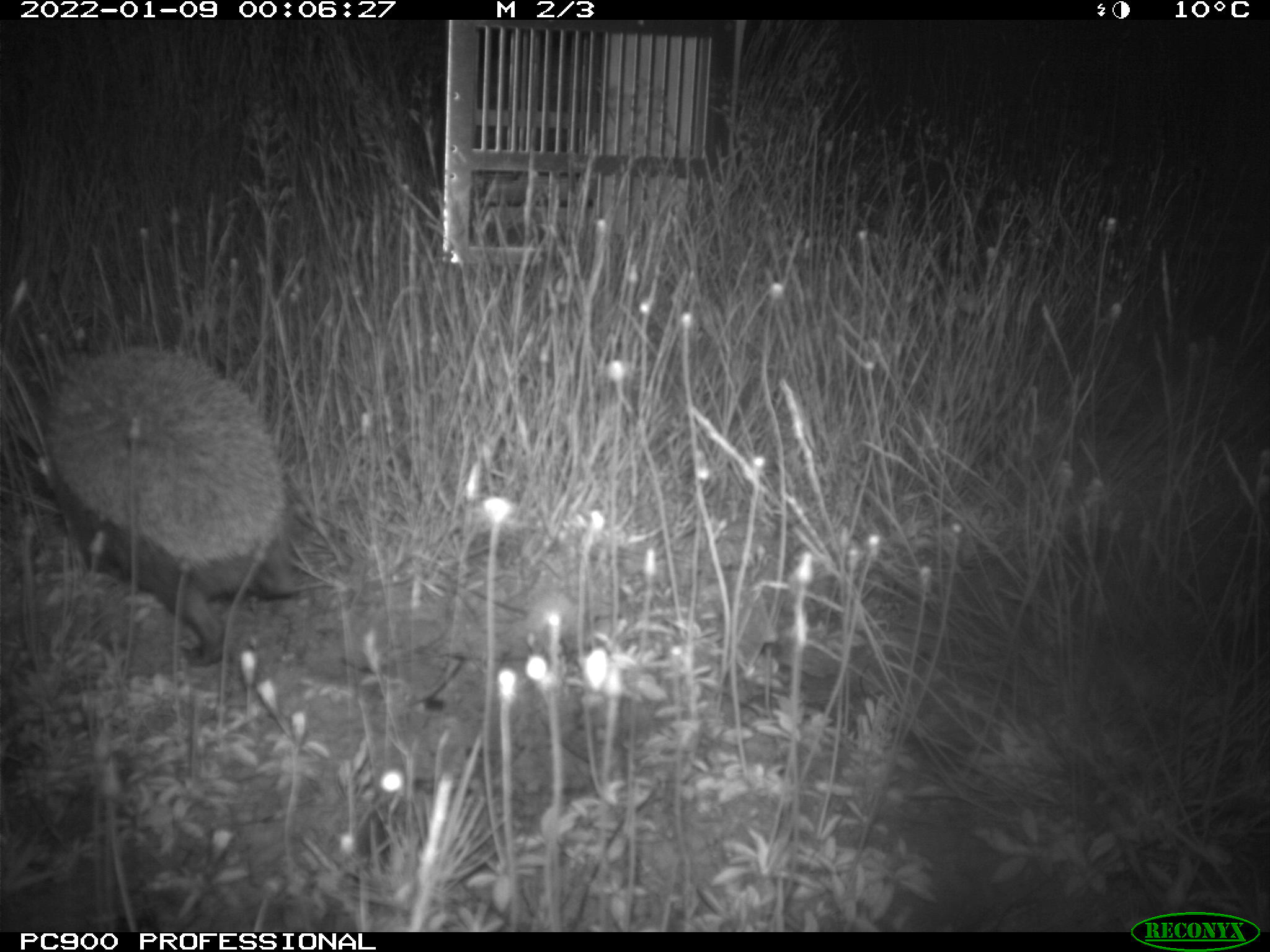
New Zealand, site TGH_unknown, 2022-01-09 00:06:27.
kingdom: Animalia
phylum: Chordata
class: Mammalia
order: Eulipotyphla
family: Erinaceidae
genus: Erinaceus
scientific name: Erinaceus europaeus europaeus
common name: european hedgehog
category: hedgehog